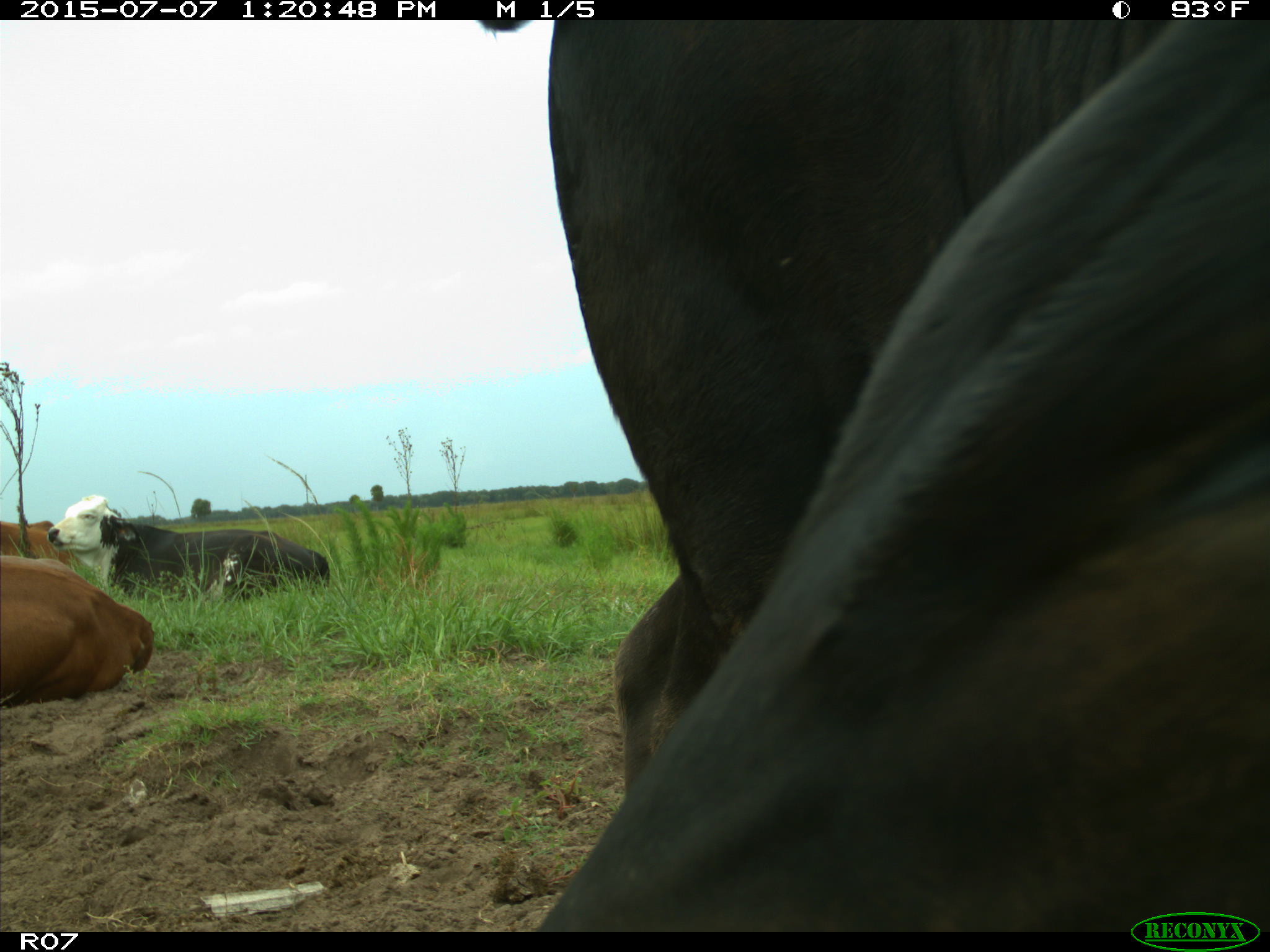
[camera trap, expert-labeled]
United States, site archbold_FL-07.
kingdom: Animalia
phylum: Chordata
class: Mammalia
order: Artiodactyla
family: Bovidae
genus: Bos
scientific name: Bos taurus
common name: domestic cow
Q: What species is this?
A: Bos taurus (domestic cow).